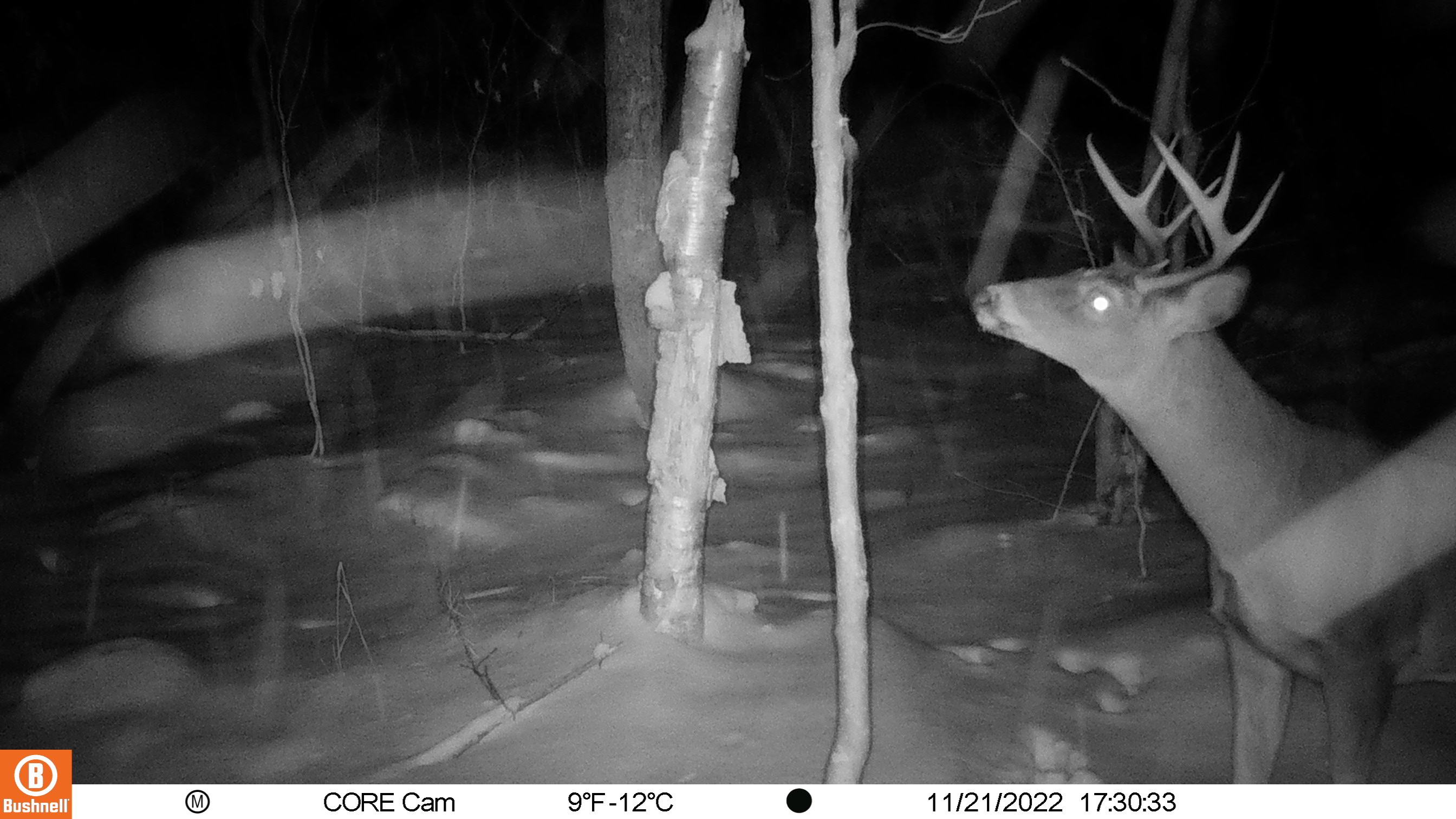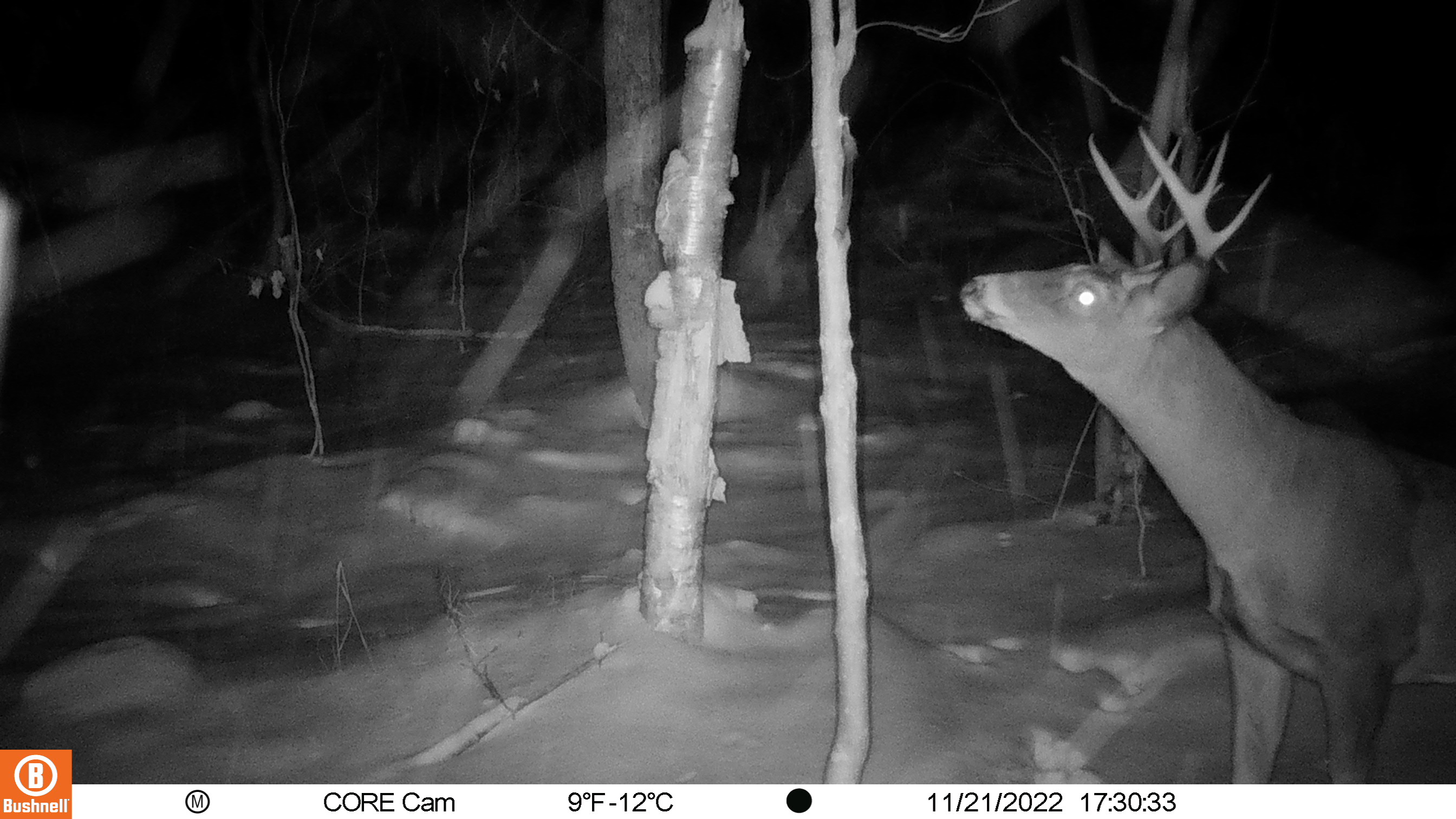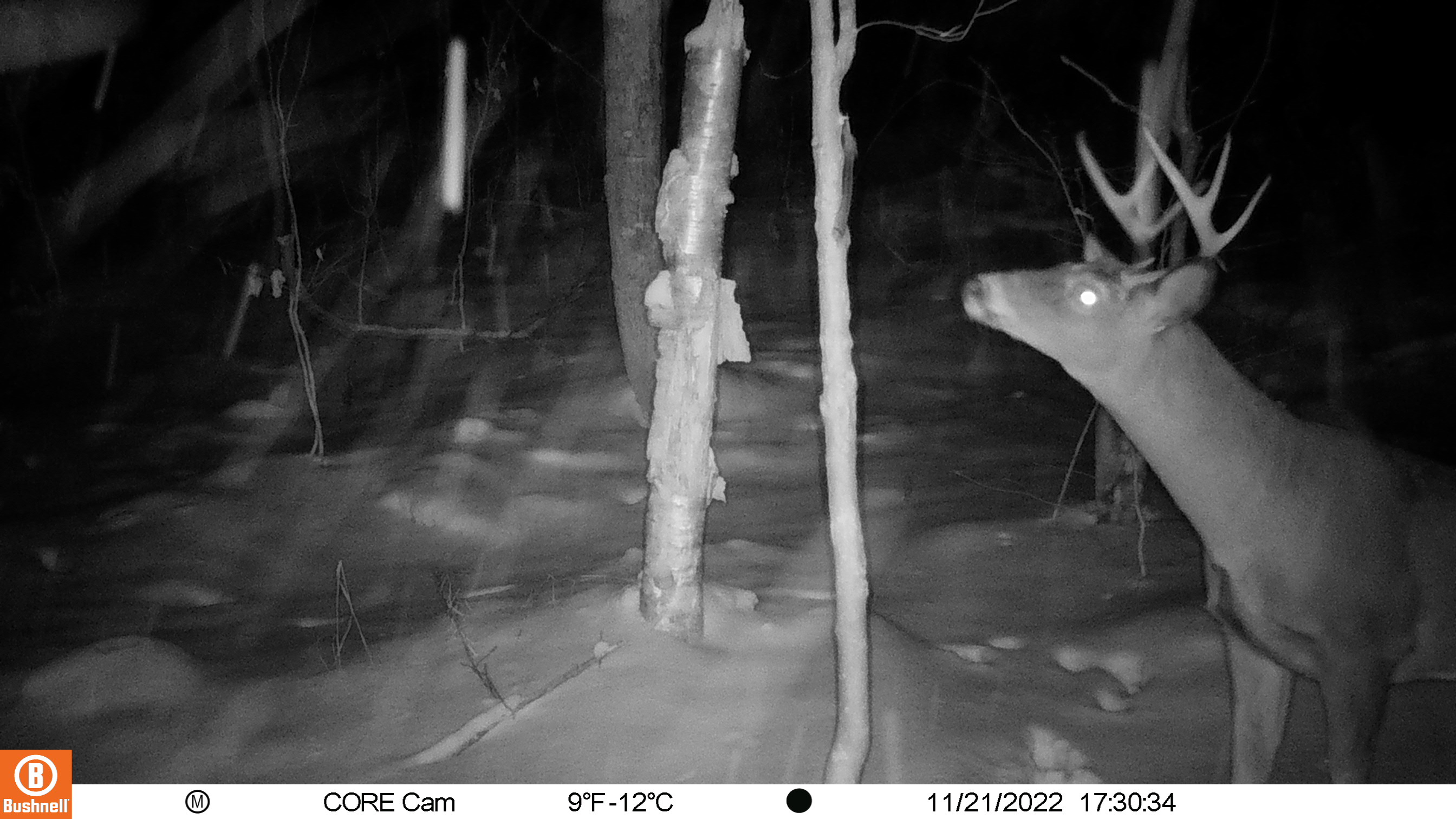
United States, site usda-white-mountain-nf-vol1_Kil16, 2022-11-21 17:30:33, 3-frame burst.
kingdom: Animalia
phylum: Chordata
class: Mammalia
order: Artiodactyla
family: Cervidae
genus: Odocoileus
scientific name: Odocoileus virginianus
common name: white-tailed deer